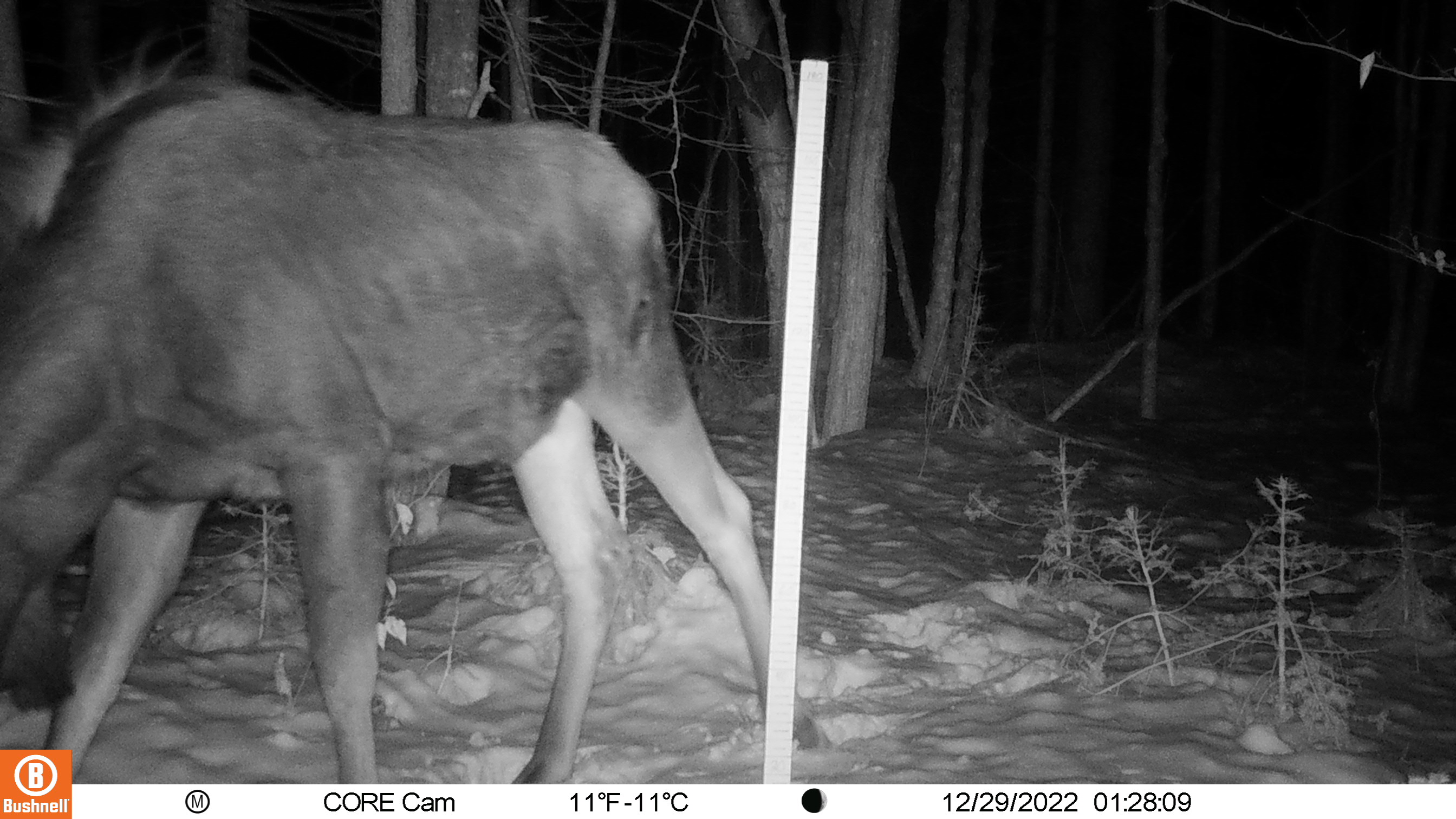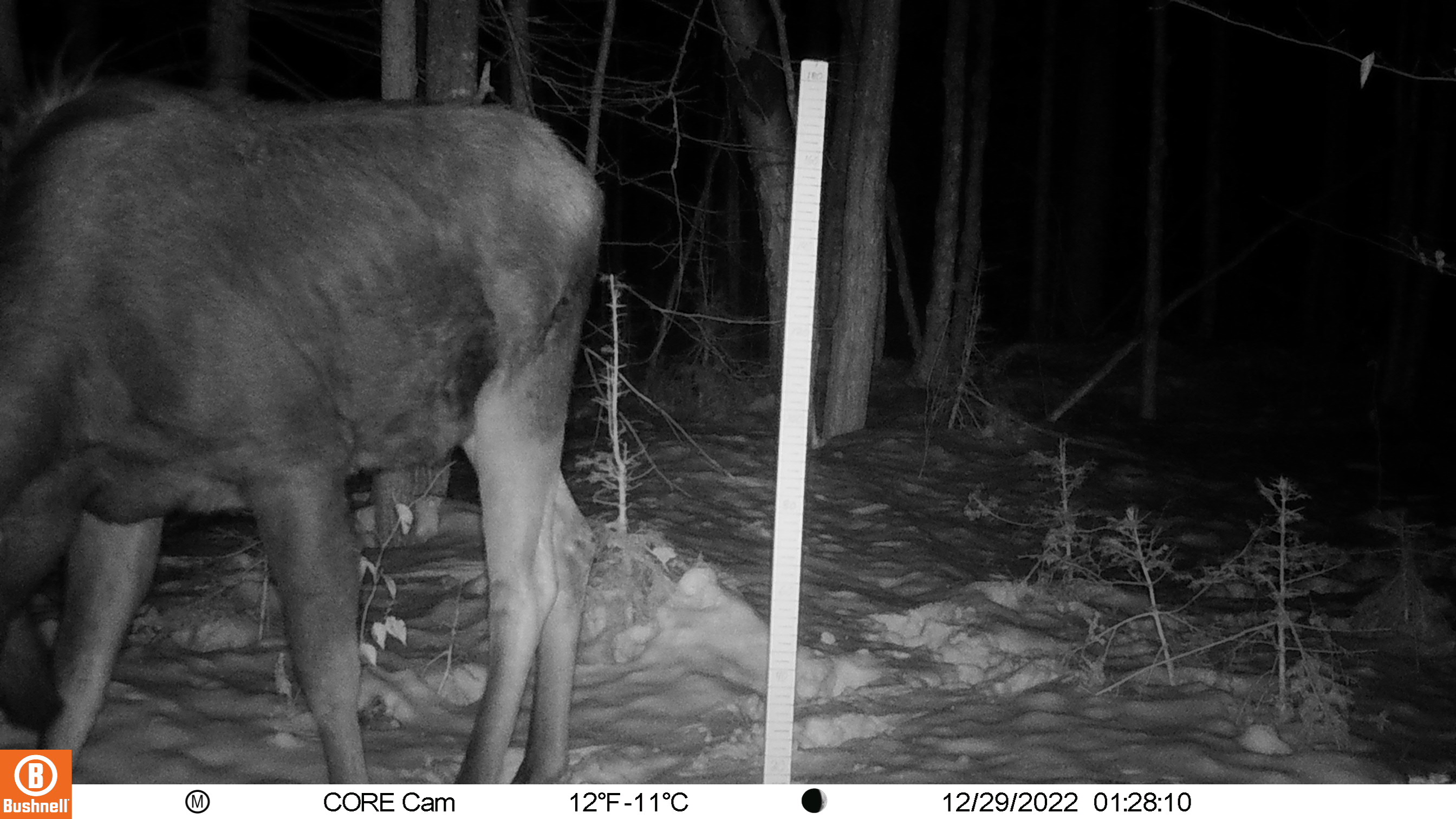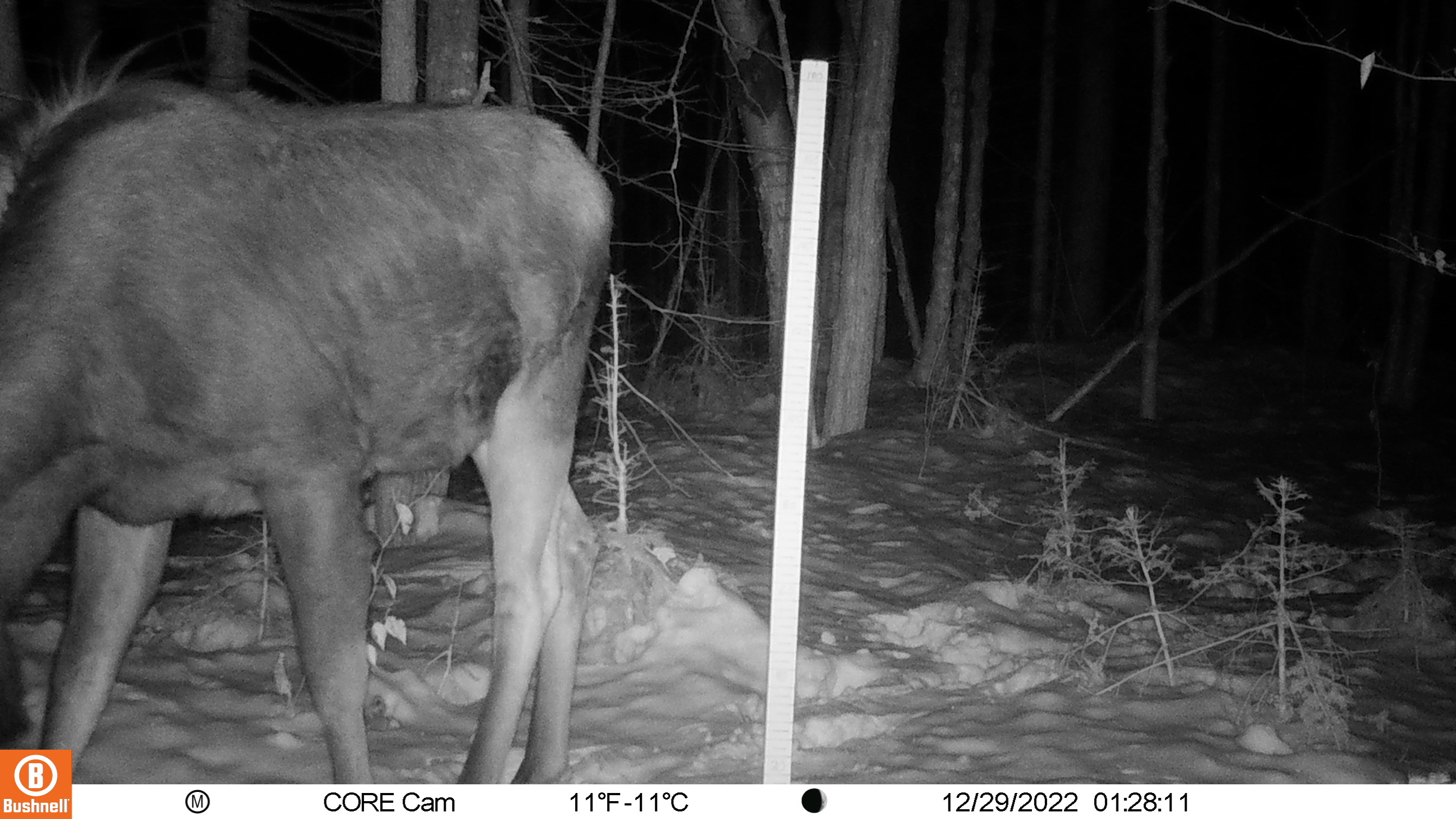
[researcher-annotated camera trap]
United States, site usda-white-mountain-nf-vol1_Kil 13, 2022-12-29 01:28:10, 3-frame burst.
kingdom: Animalia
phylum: Chordata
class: Mammalia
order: Artiodactyla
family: Cervidae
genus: Alces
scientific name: Alces alces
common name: moose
Moose (Alces alces).